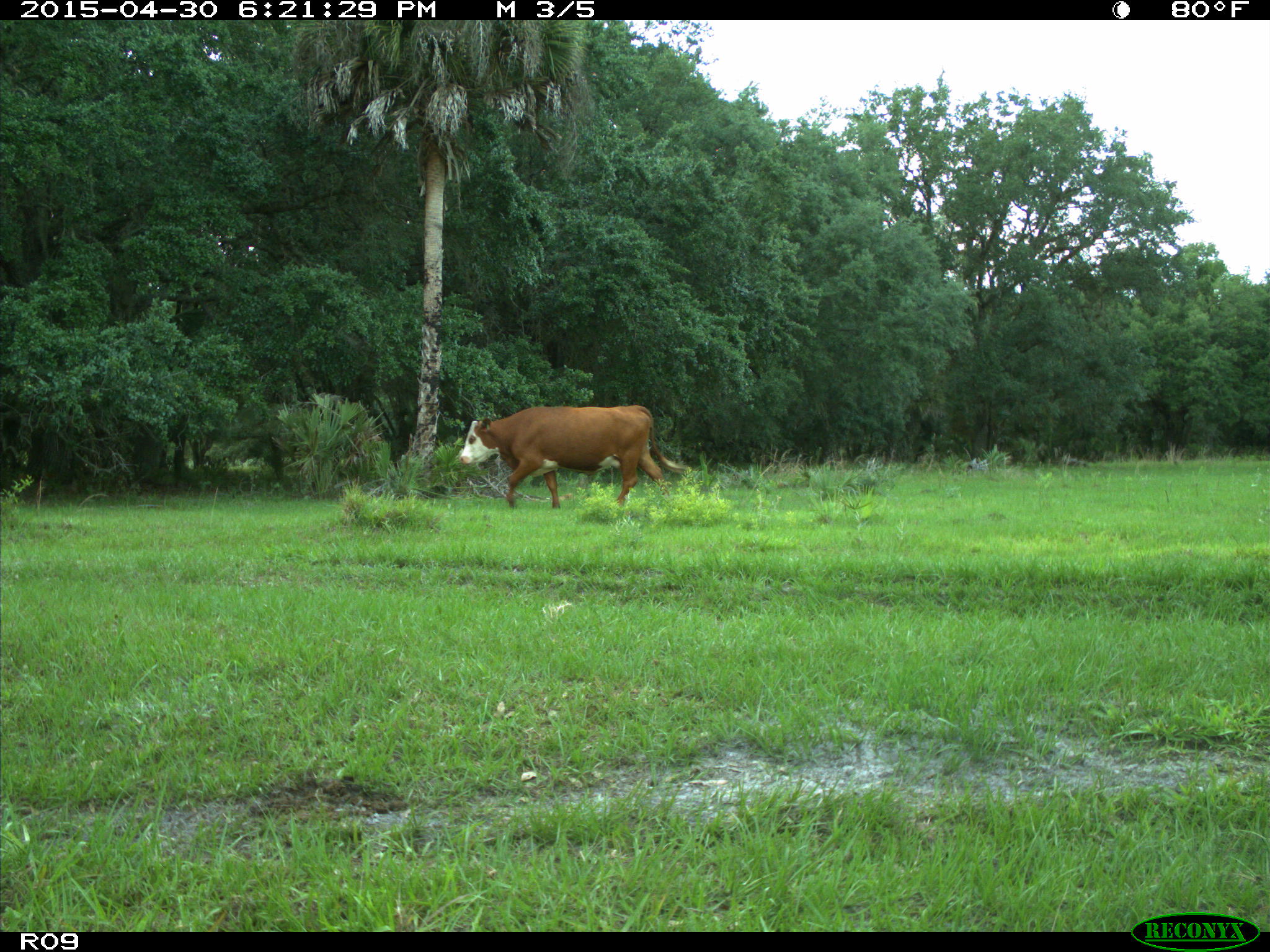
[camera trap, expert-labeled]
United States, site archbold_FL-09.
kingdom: Animalia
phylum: Chordata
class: Mammalia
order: Artiodactyla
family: Bovidae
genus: Bos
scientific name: Bos taurus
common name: domestic cow